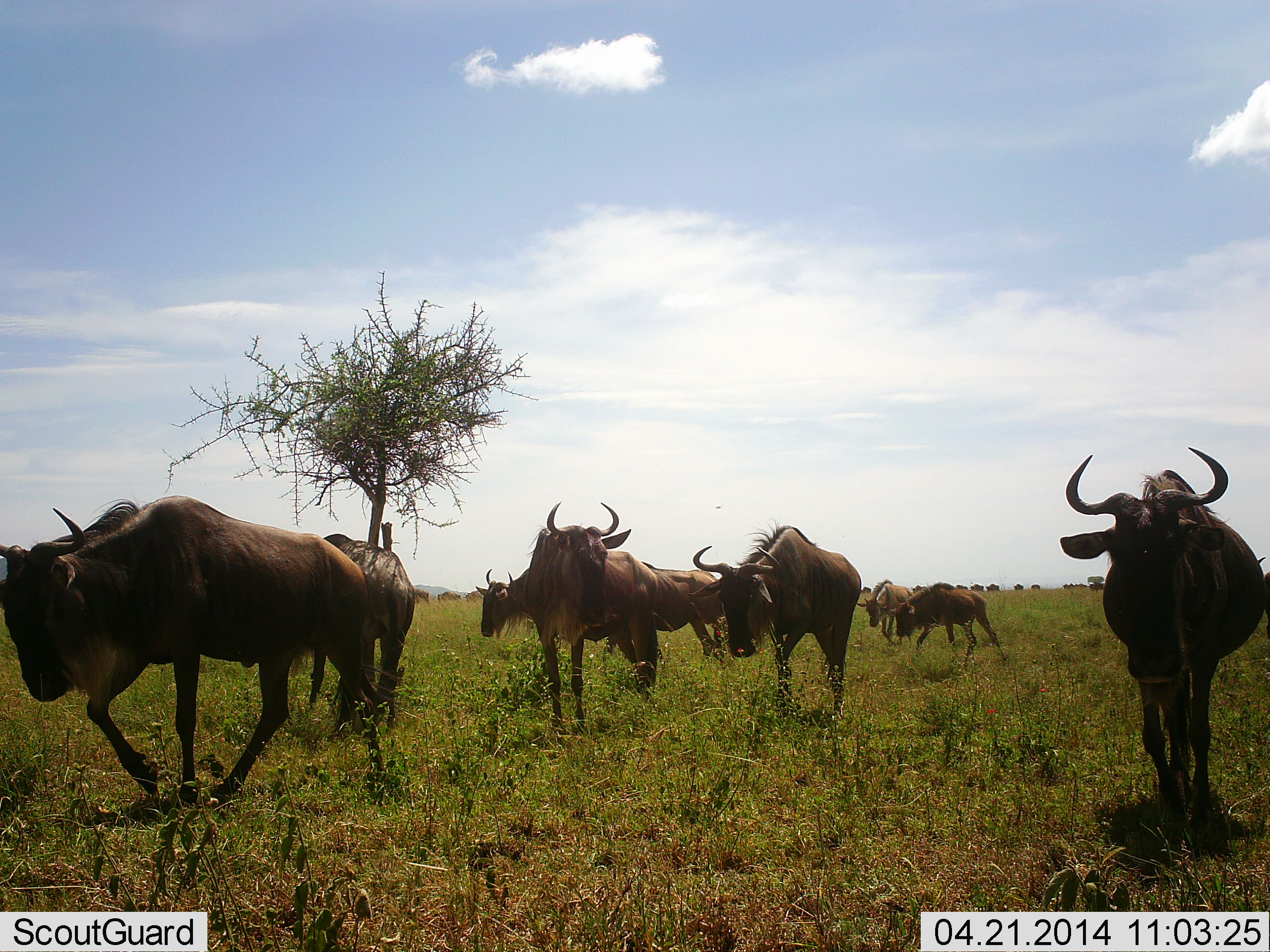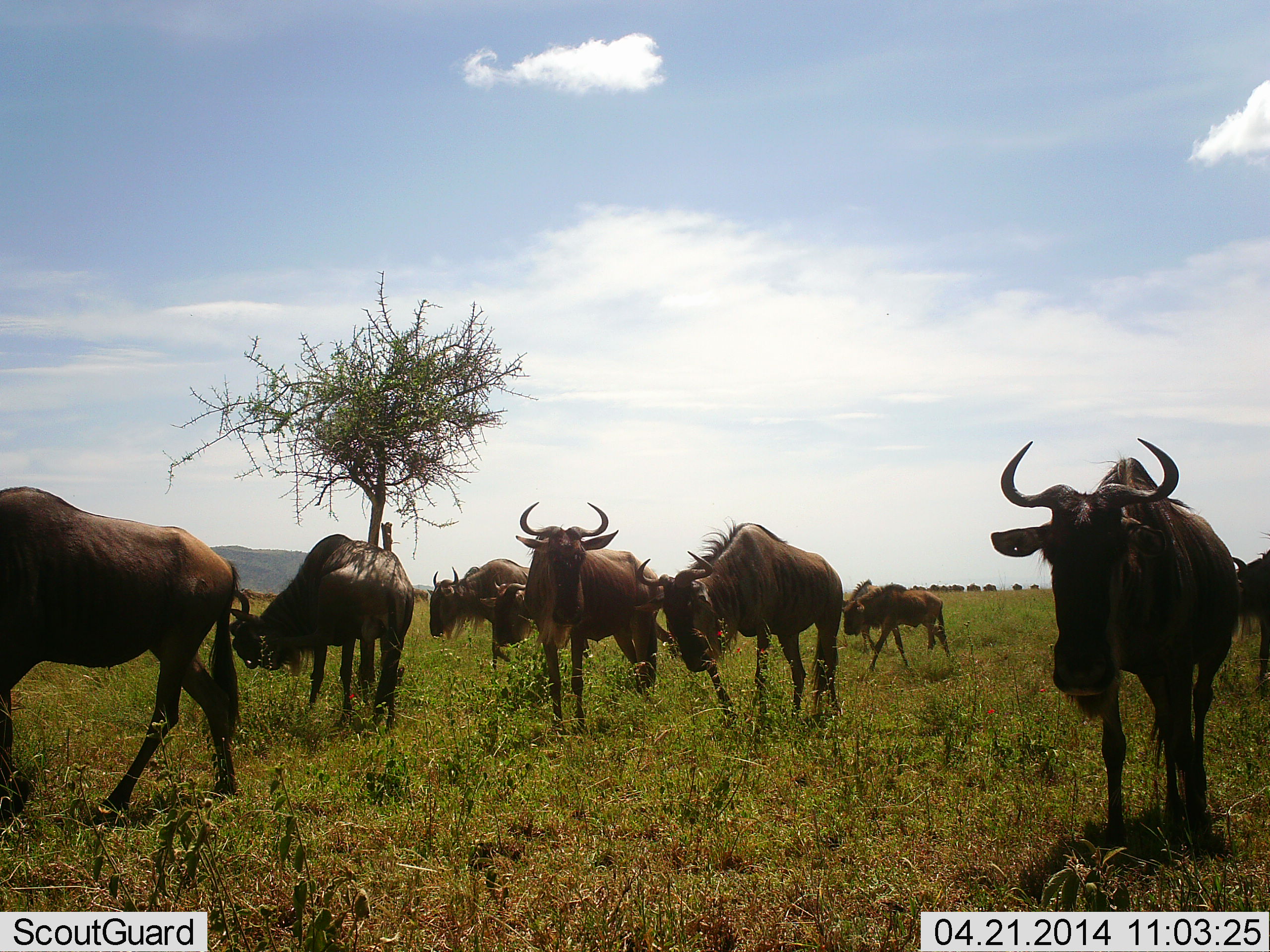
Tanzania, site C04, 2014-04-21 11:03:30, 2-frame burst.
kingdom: Animalia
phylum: Chordata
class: Mammalia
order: Artiodactyla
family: Bovidae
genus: Connochaetes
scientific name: Connochaetes taurinus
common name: blue wildebeest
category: wildebeest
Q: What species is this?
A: Wildebeest (blue wildebeest) (Connochaetes taurinus).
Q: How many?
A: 9.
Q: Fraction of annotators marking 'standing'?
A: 31%.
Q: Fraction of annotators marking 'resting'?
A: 0%.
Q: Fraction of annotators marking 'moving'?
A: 88%.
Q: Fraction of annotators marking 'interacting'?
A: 0%.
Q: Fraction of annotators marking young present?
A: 12%.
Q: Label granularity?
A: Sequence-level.